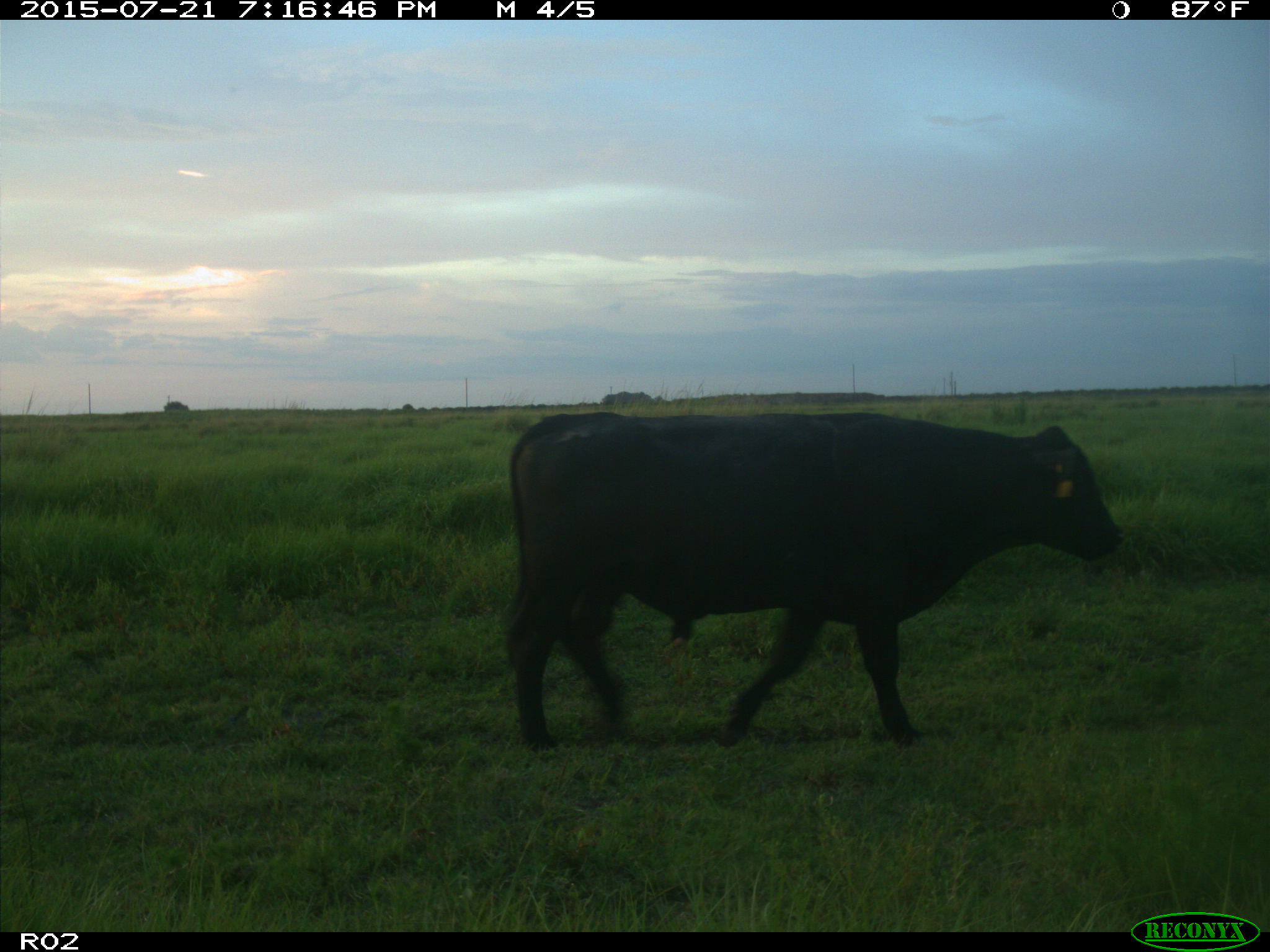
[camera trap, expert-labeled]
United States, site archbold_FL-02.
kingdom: Animalia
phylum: Chordata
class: Mammalia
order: Artiodactyla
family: Bovidae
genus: Bos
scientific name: Bos taurus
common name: domestic cow